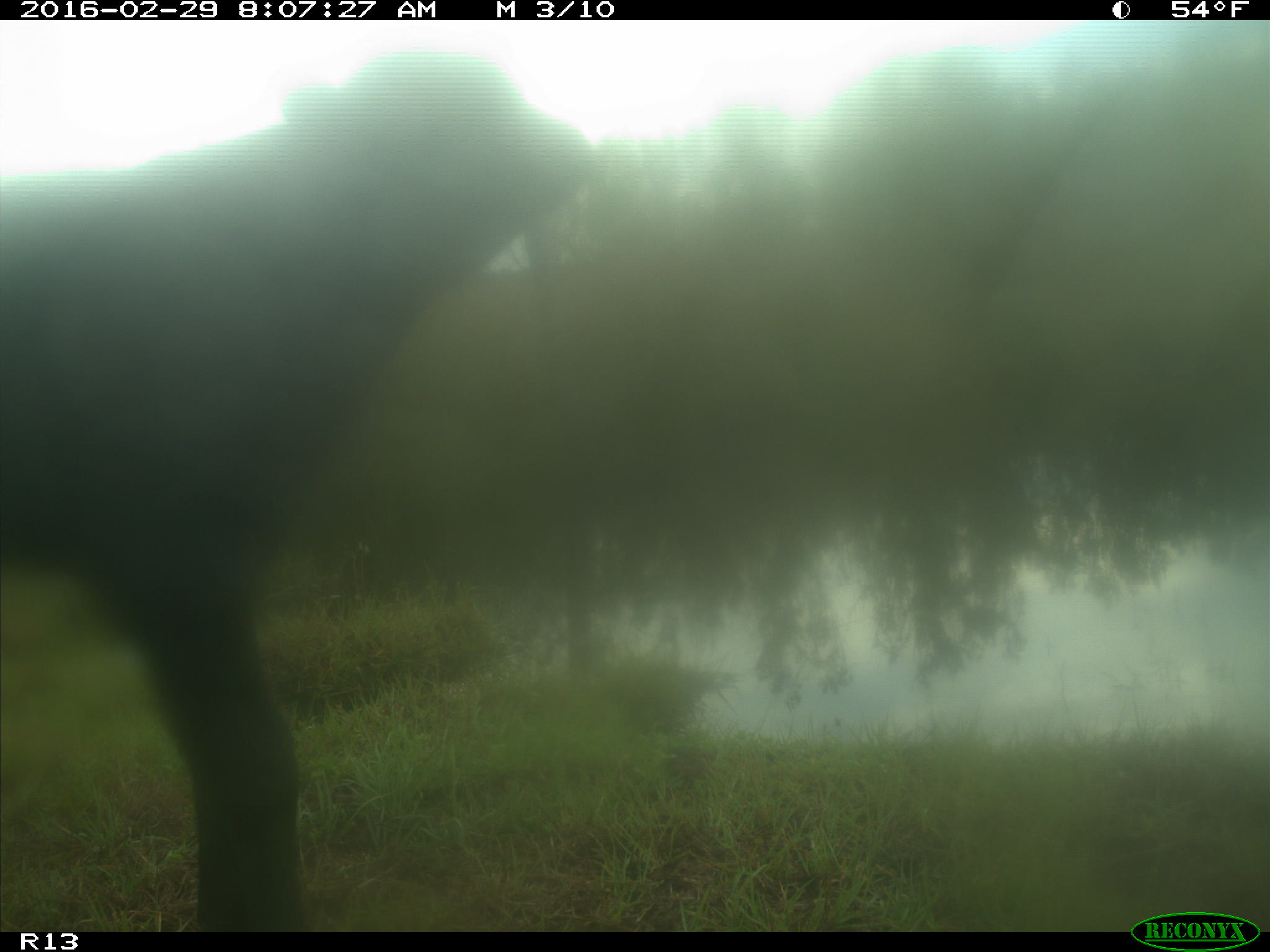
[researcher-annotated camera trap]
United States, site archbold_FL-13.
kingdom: Animalia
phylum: Chordata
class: Mammalia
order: Artiodactyla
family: Bovidae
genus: Bos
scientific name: Bos taurus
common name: domestic cow